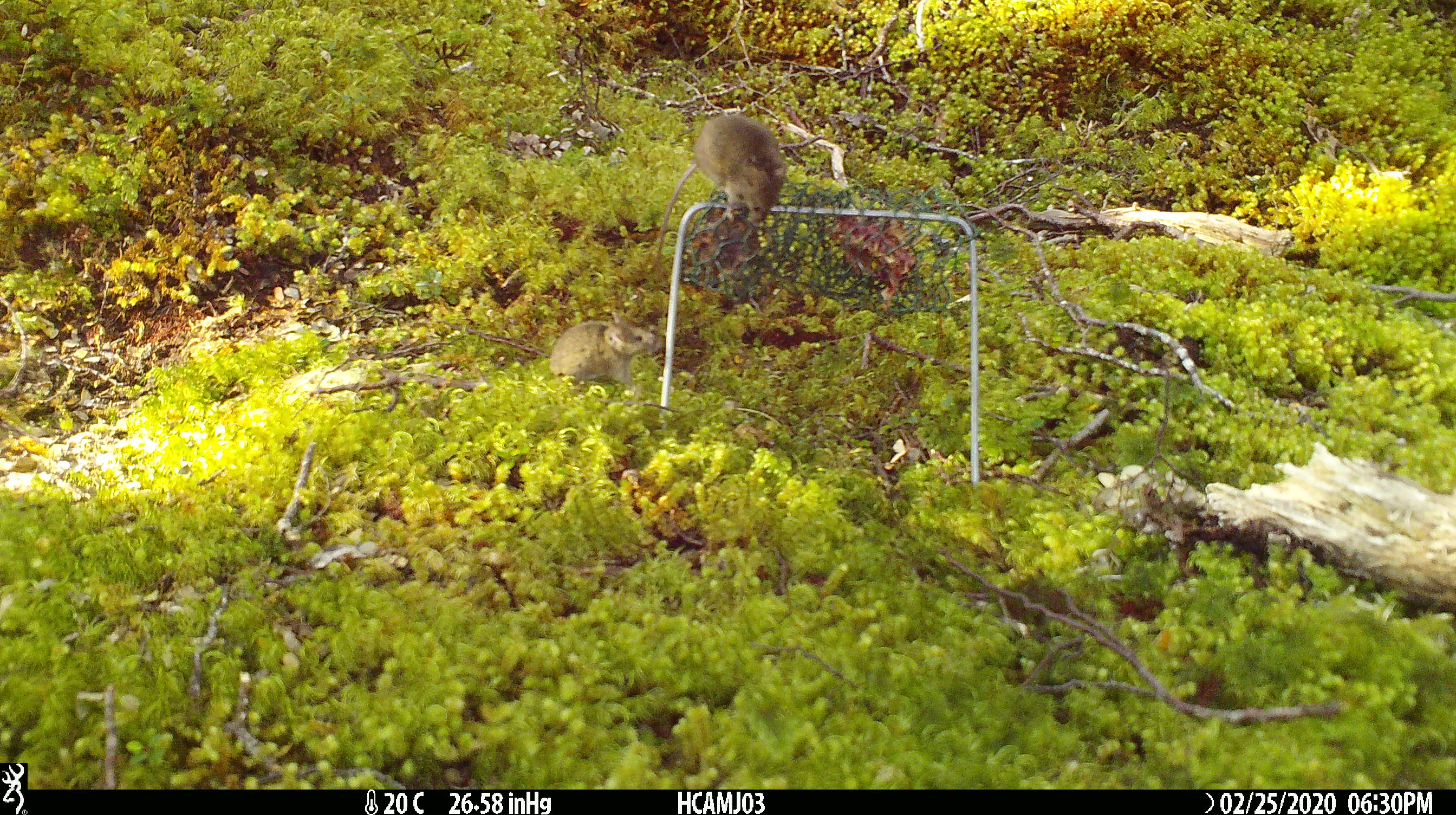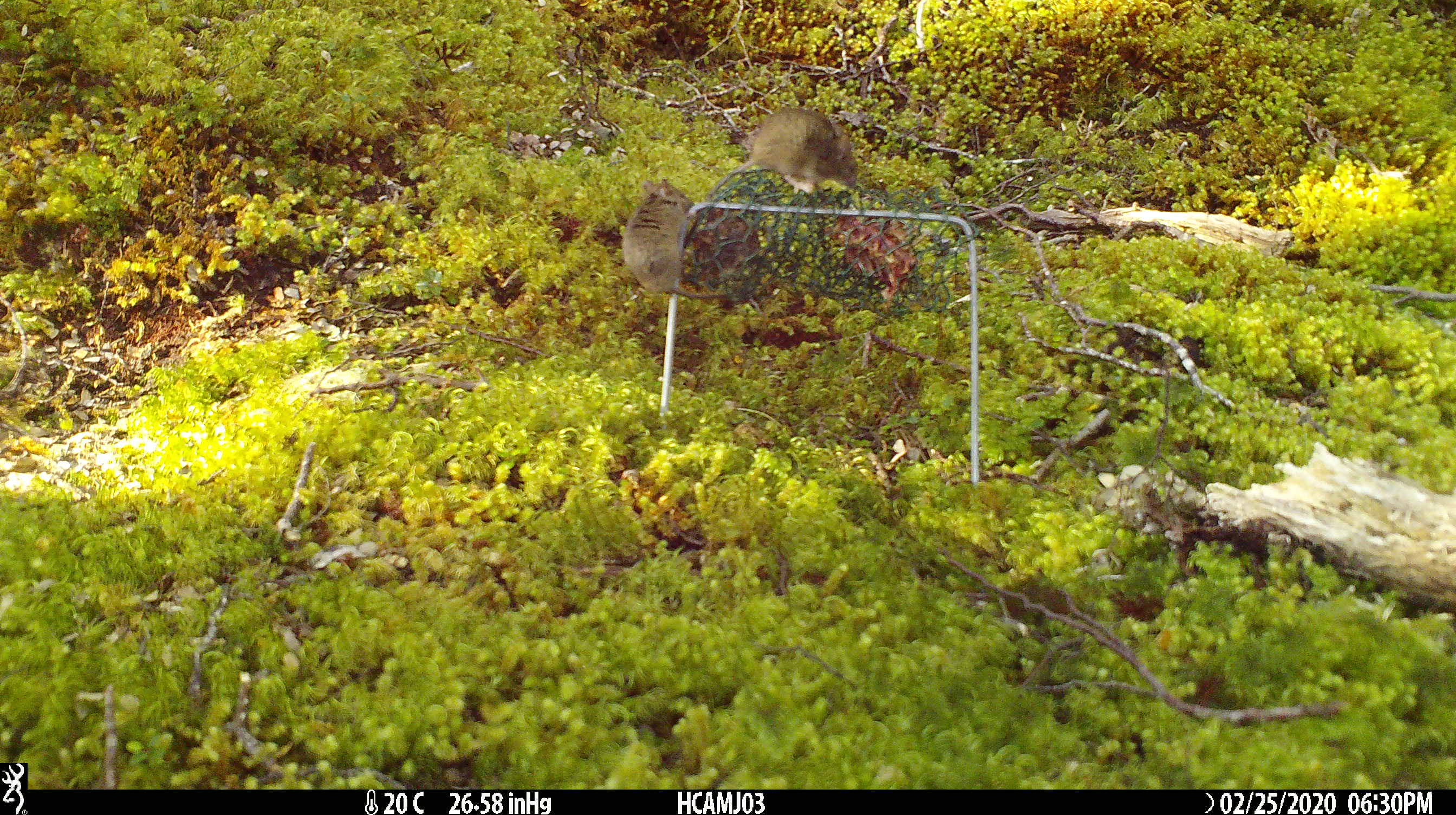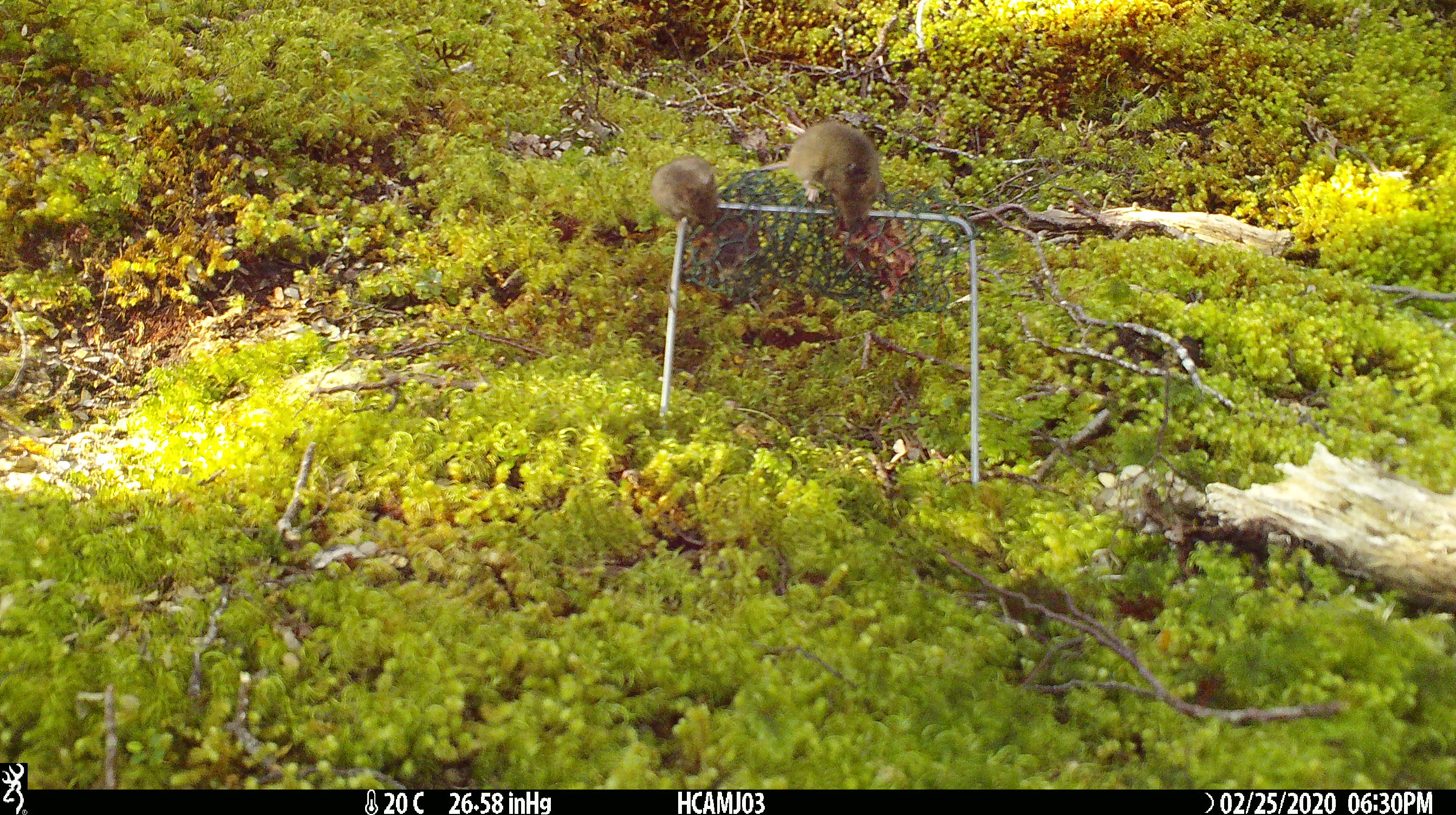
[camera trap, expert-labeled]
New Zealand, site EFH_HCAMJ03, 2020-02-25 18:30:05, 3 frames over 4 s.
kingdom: Animalia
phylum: Chordata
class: Mammalia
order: Rodentia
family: Muridae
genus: Mus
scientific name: Mus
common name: mouse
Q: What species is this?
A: Mouse (Mus).